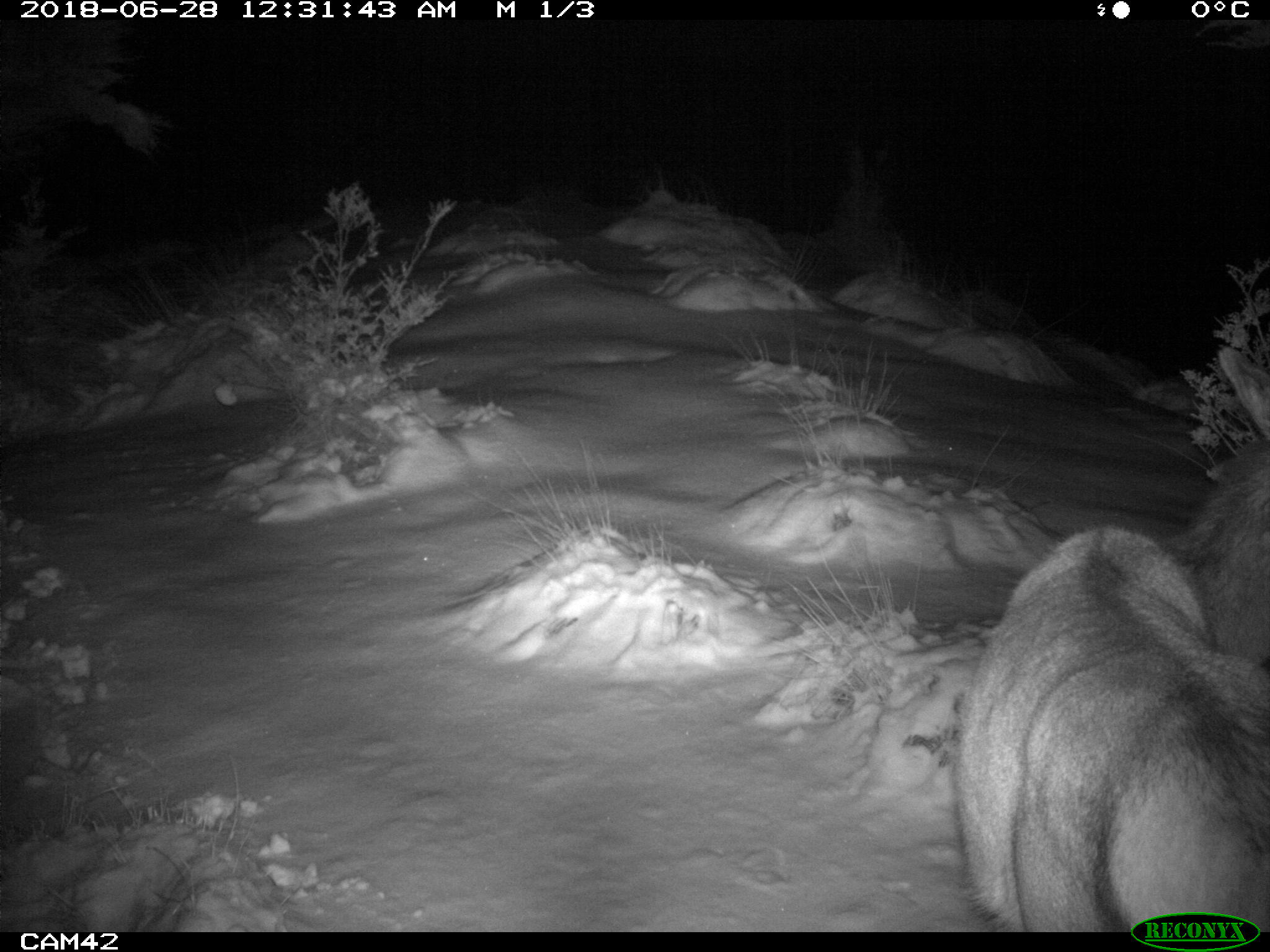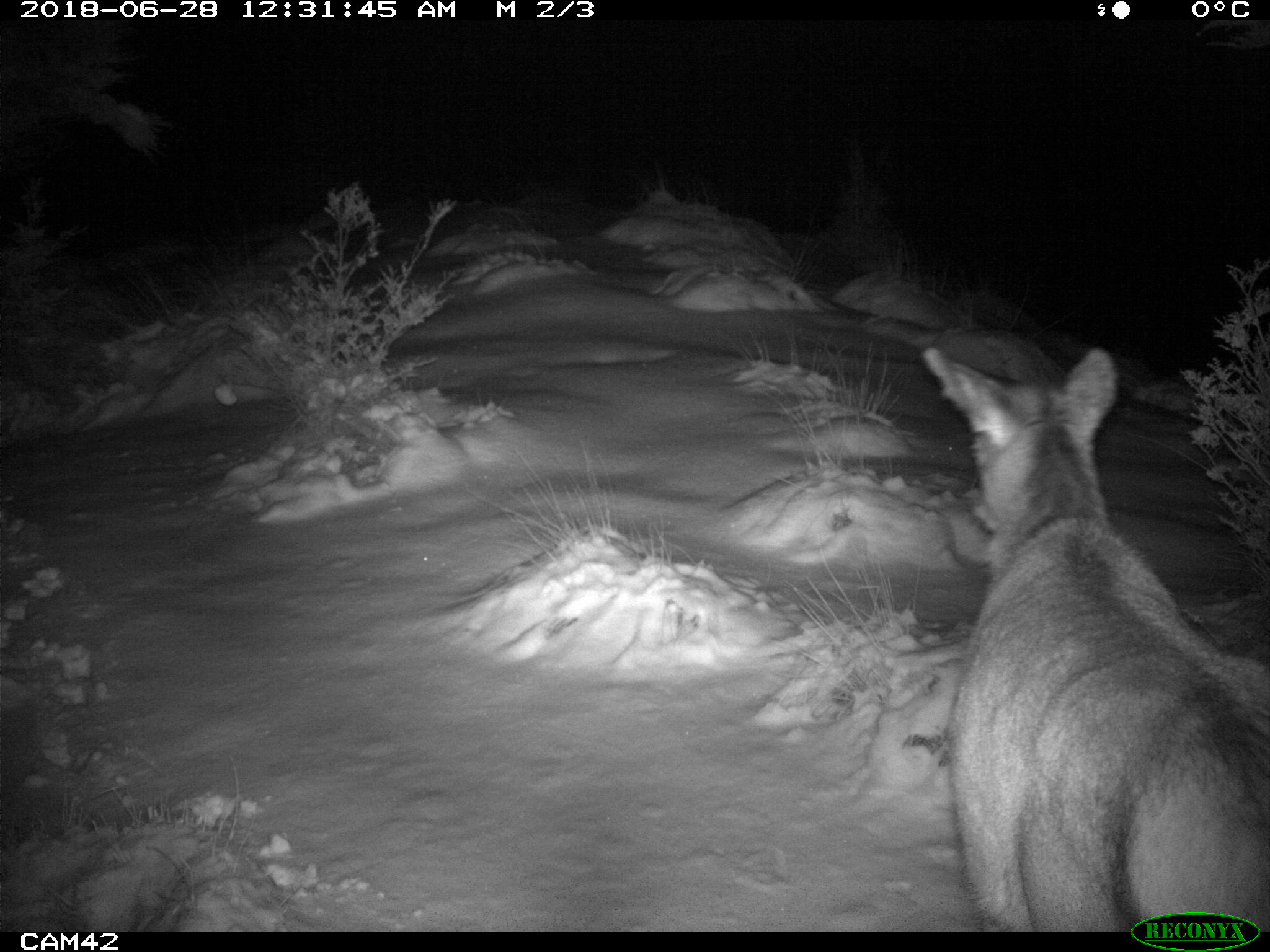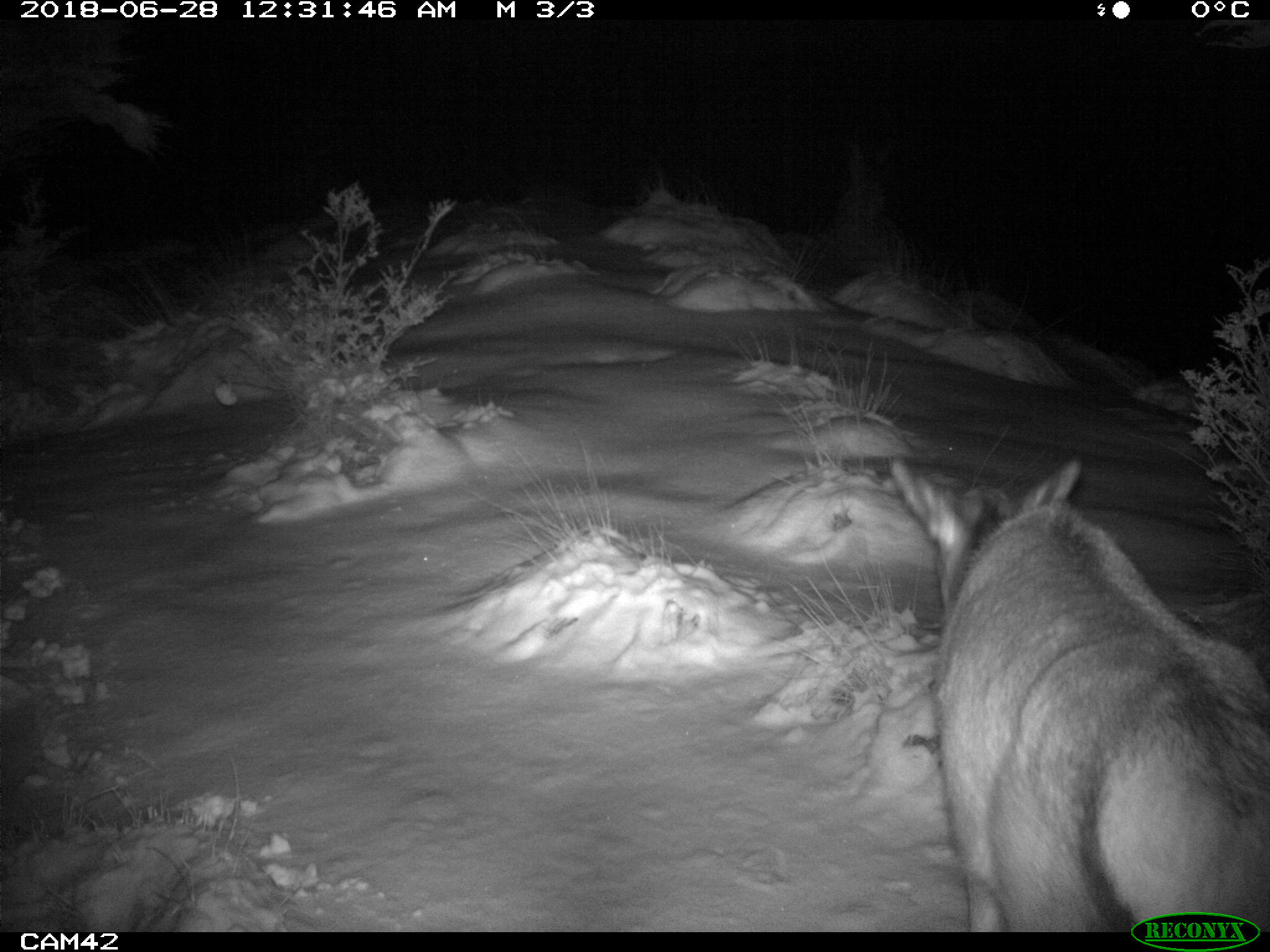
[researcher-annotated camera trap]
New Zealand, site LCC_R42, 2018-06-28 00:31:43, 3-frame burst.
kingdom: Animalia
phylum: Chordata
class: Mammalia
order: Artiodactyla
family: Cervidae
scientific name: Cervidae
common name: deer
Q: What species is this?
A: Deer (Cervidae).